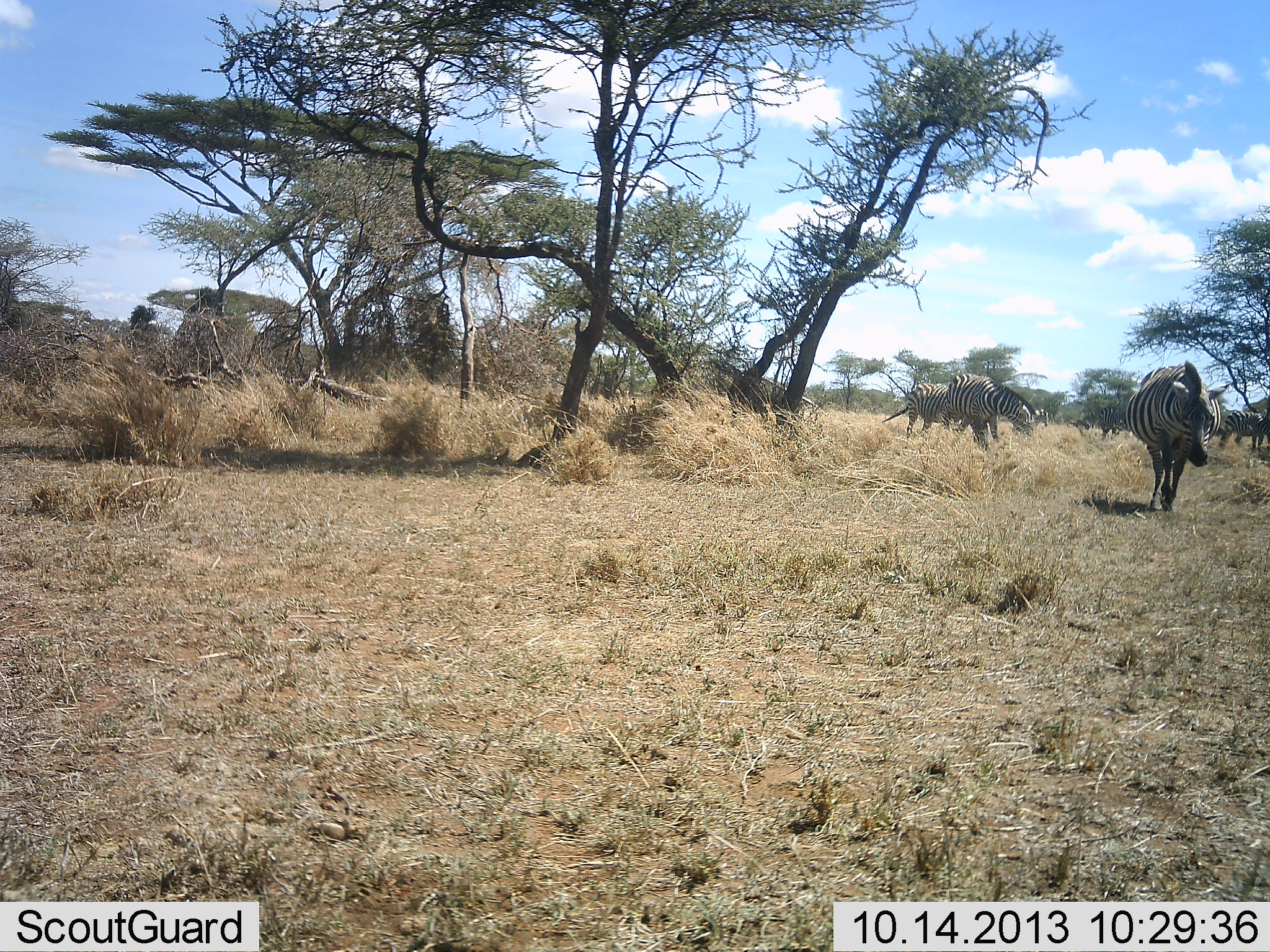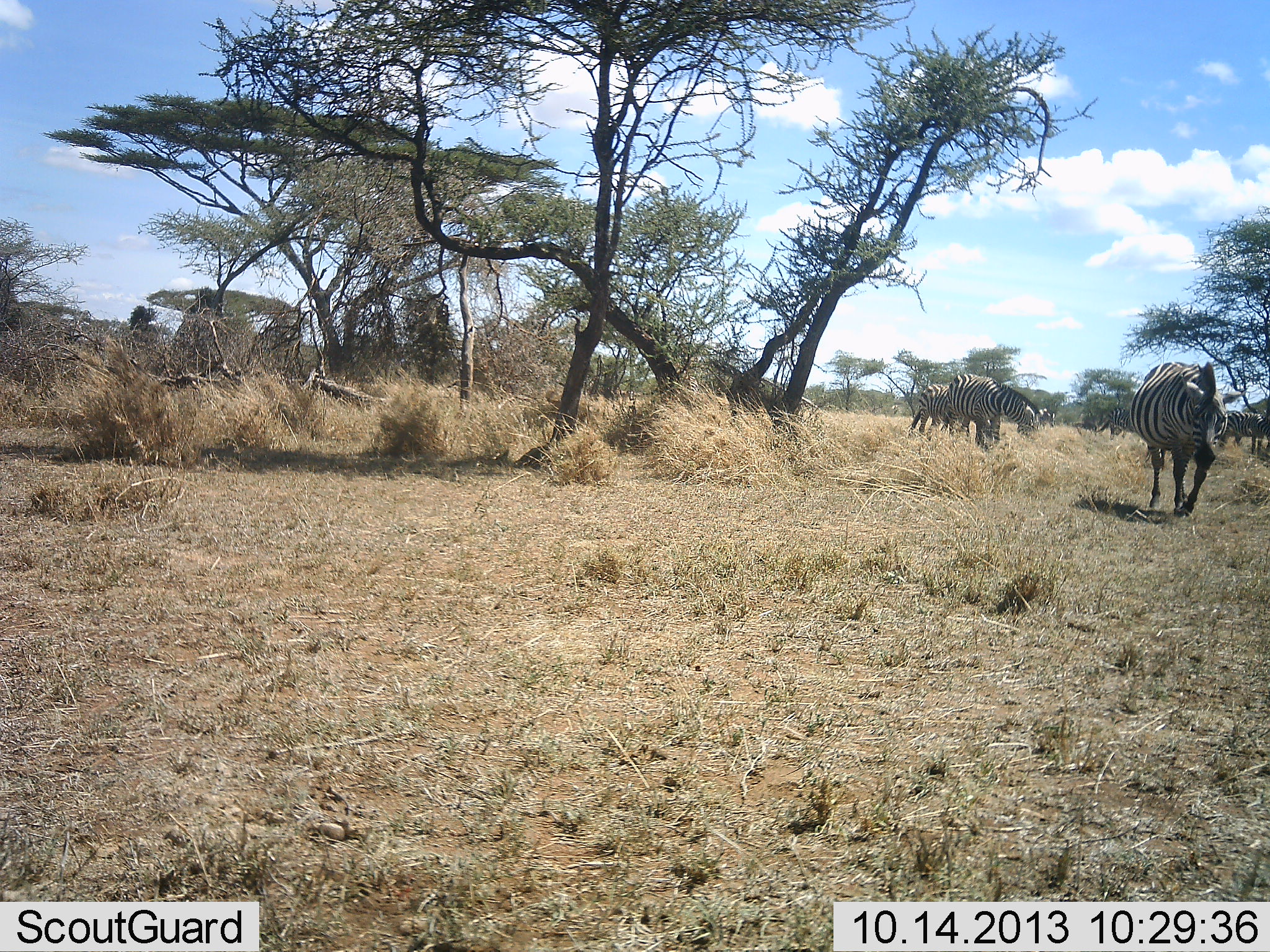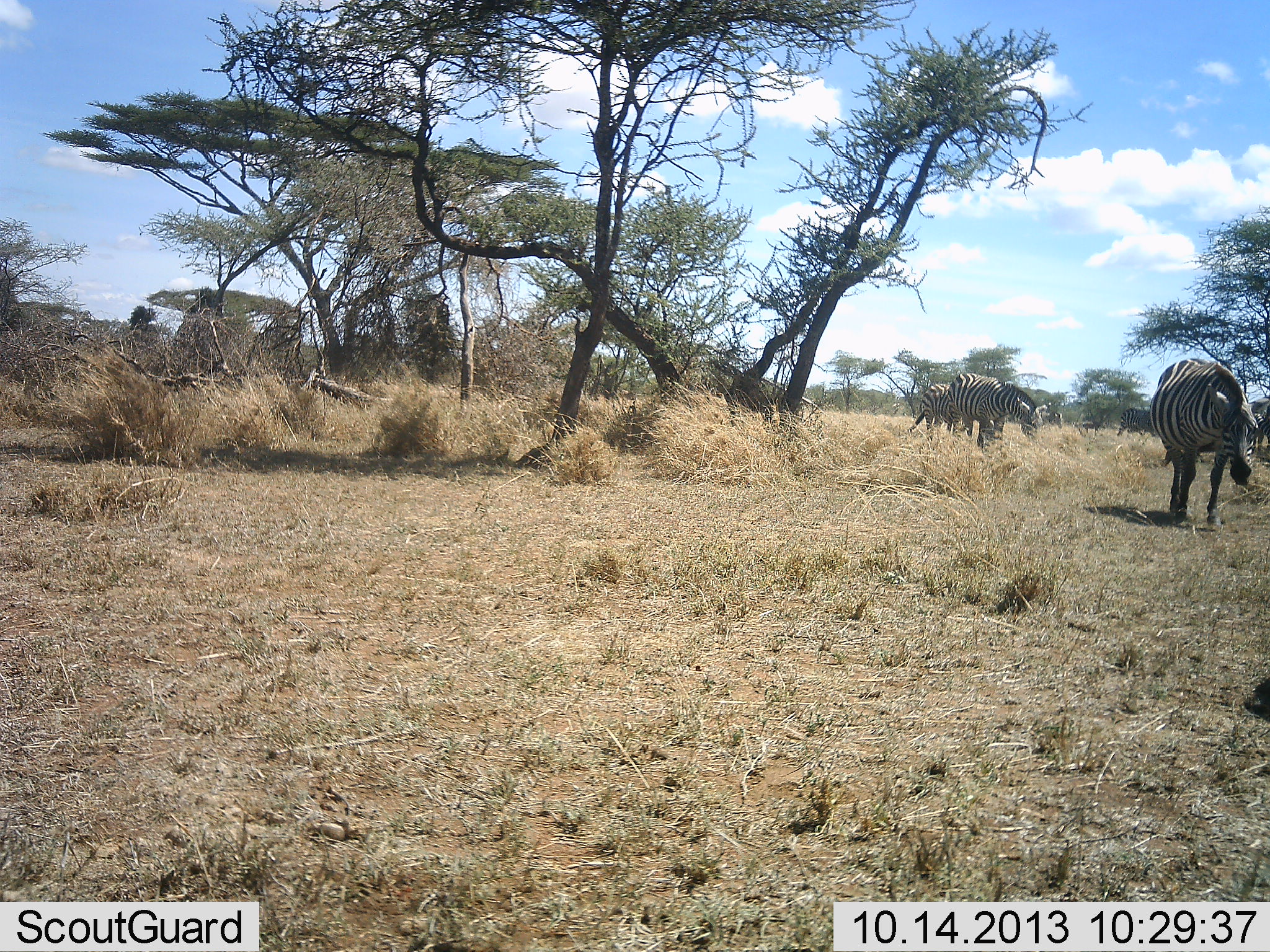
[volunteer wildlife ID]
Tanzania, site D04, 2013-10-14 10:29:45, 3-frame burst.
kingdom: Animalia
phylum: Chordata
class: Mammalia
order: Perissodactyla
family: Equidae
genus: Equus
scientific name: Equus quagga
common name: plains zebra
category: zebra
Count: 5.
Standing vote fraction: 50%.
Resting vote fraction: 0%.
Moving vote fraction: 82%.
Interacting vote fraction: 5%.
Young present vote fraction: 0%.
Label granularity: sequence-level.